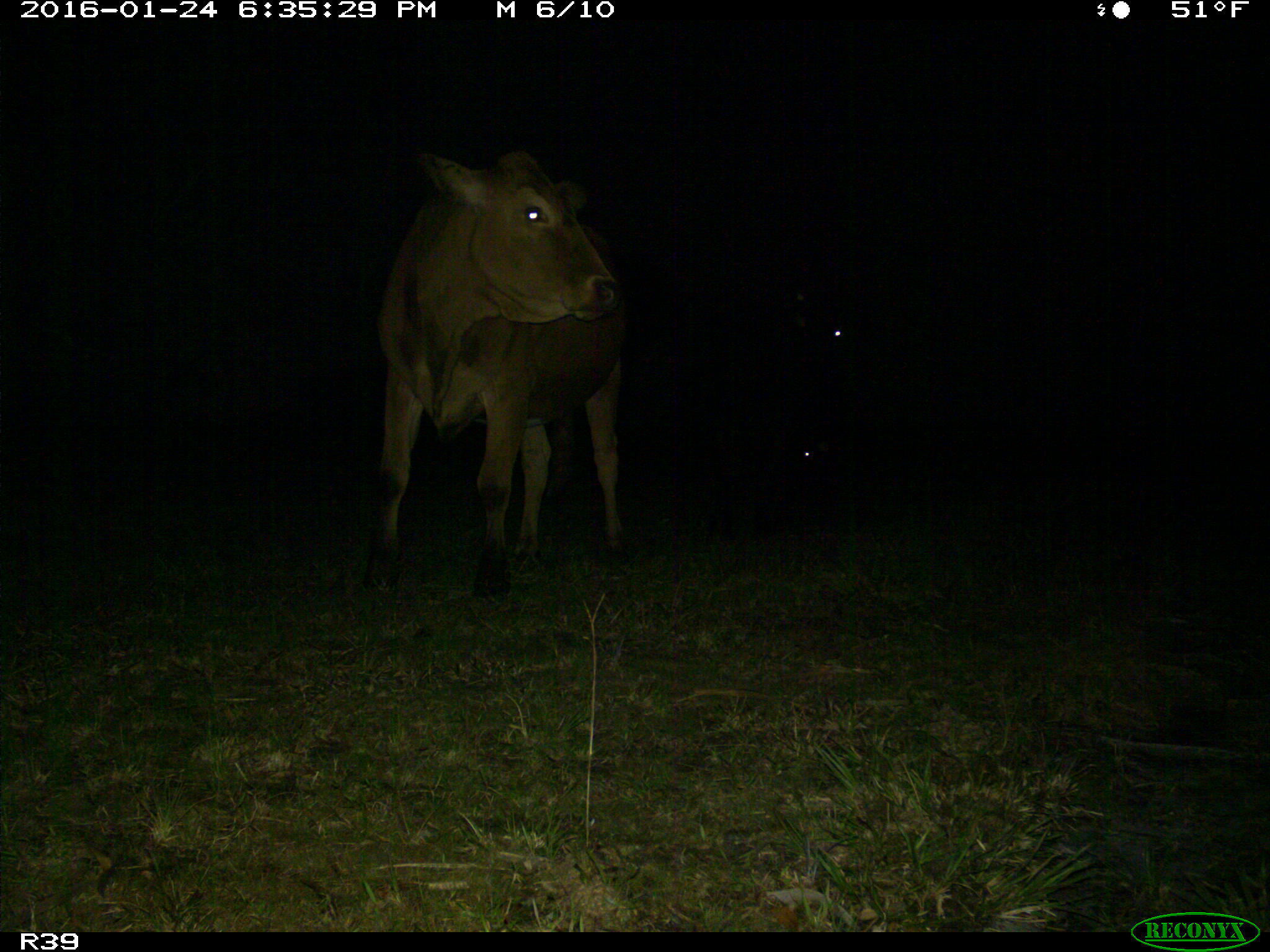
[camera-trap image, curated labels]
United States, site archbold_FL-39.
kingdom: Animalia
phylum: Chordata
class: Mammalia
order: Artiodactyla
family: Bovidae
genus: Bos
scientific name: Bos taurus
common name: domestic cow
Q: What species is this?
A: Bos taurus (domestic cow).